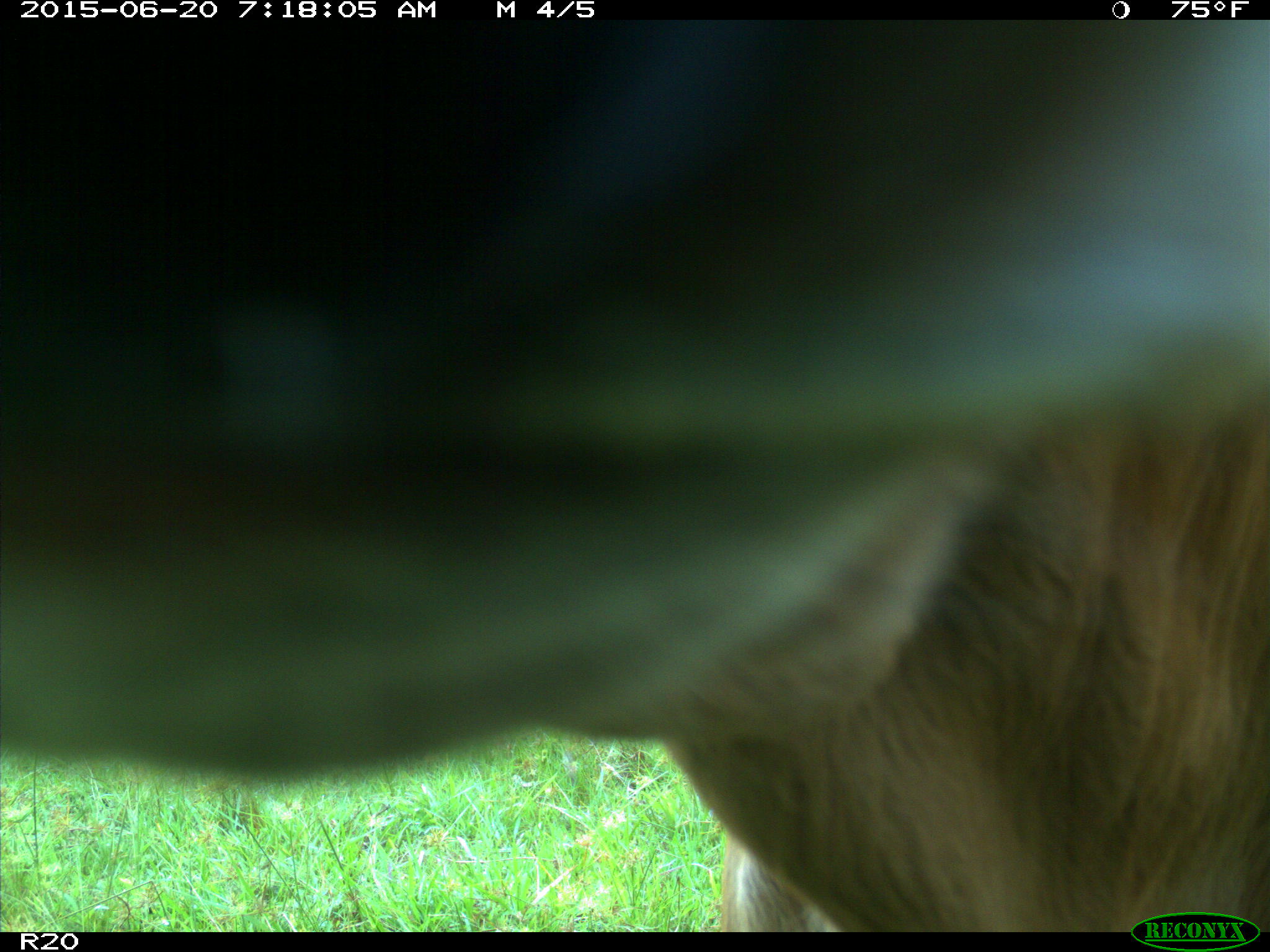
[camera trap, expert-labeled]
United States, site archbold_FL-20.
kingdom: Animalia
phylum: Chordata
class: Mammalia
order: Artiodactyla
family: Bovidae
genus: Bos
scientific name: Bos taurus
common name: domestic cow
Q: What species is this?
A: Bos taurus (domestic cow).